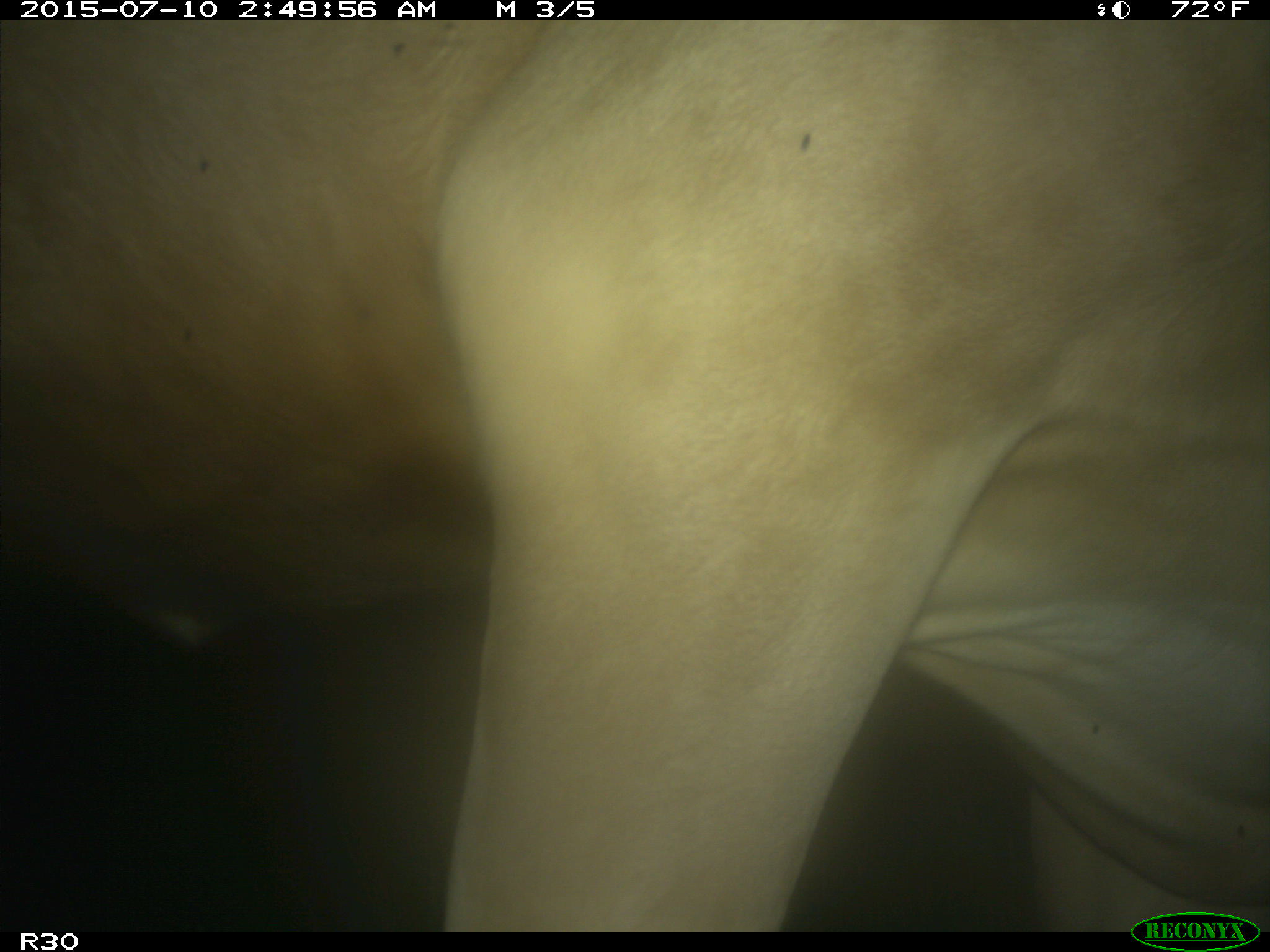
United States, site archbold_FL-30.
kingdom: Animalia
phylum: Chordata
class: Mammalia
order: Artiodactyla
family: Bovidae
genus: Bos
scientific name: Bos taurus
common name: domestic cow